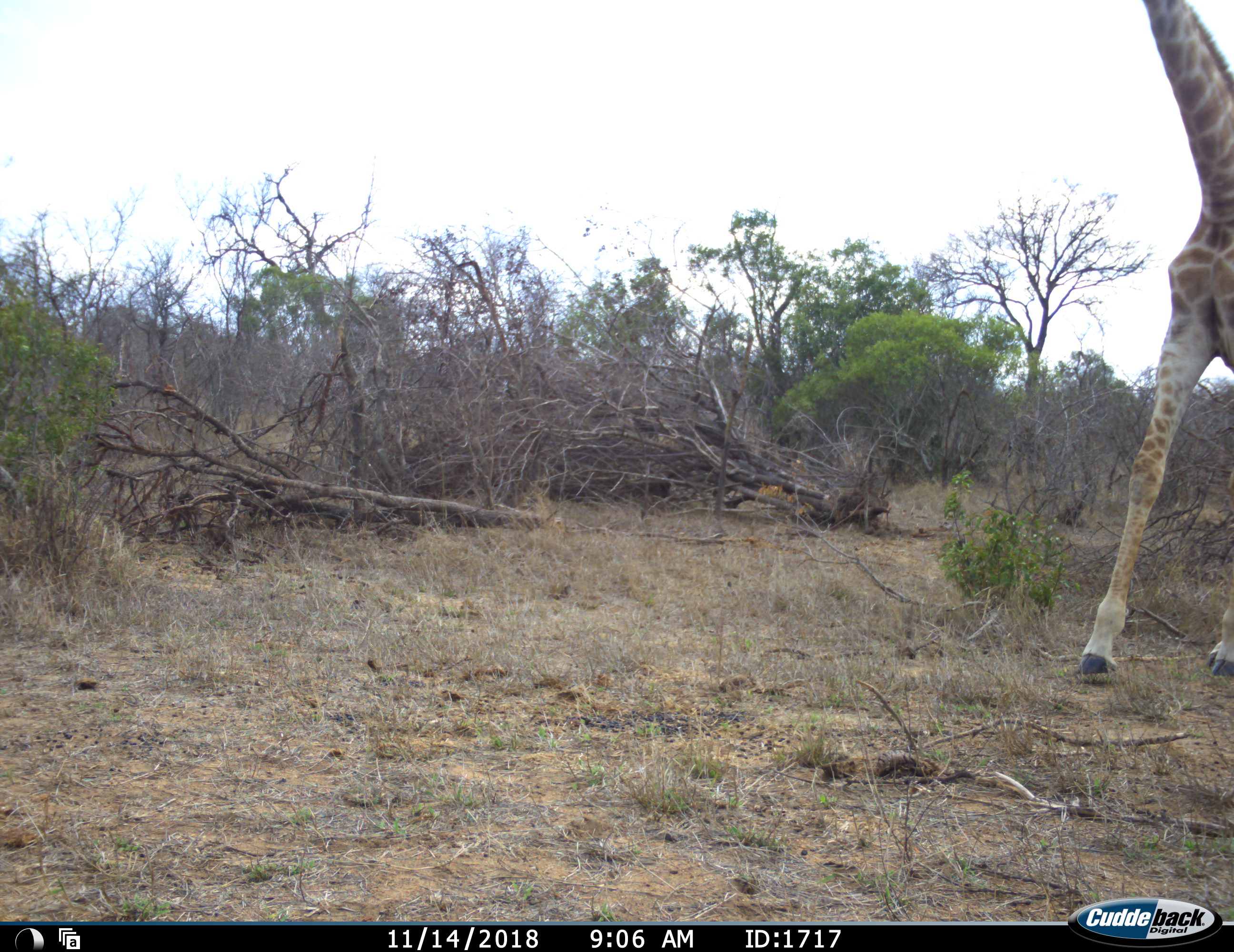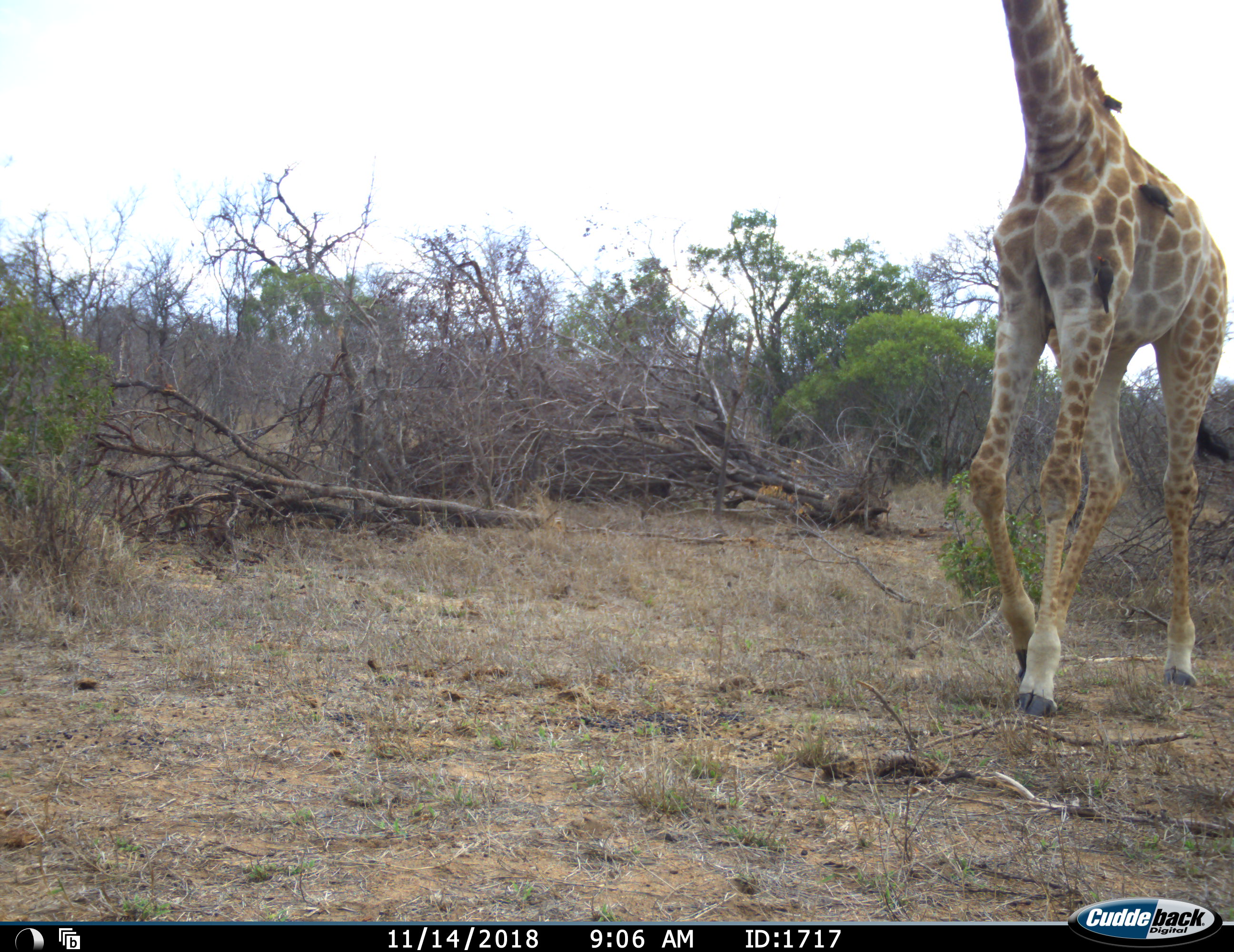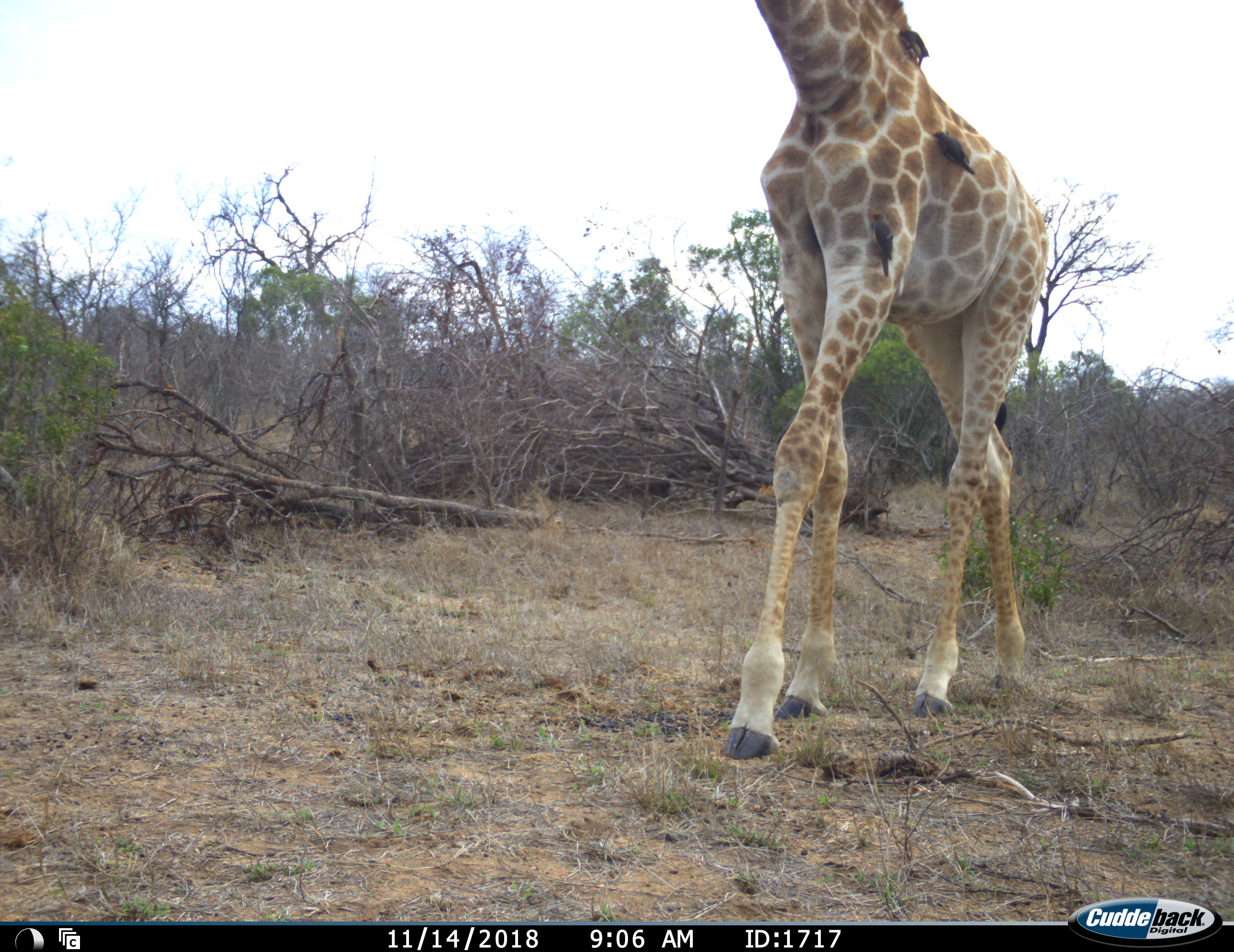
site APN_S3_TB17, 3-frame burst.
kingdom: Animalia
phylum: Chordata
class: Mammalia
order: Artiodactyla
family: Giraffidae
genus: Giraffa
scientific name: Giraffa camelopardalis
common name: giraffe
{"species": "giraffe (Giraffa camelopardalis)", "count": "1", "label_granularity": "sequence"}